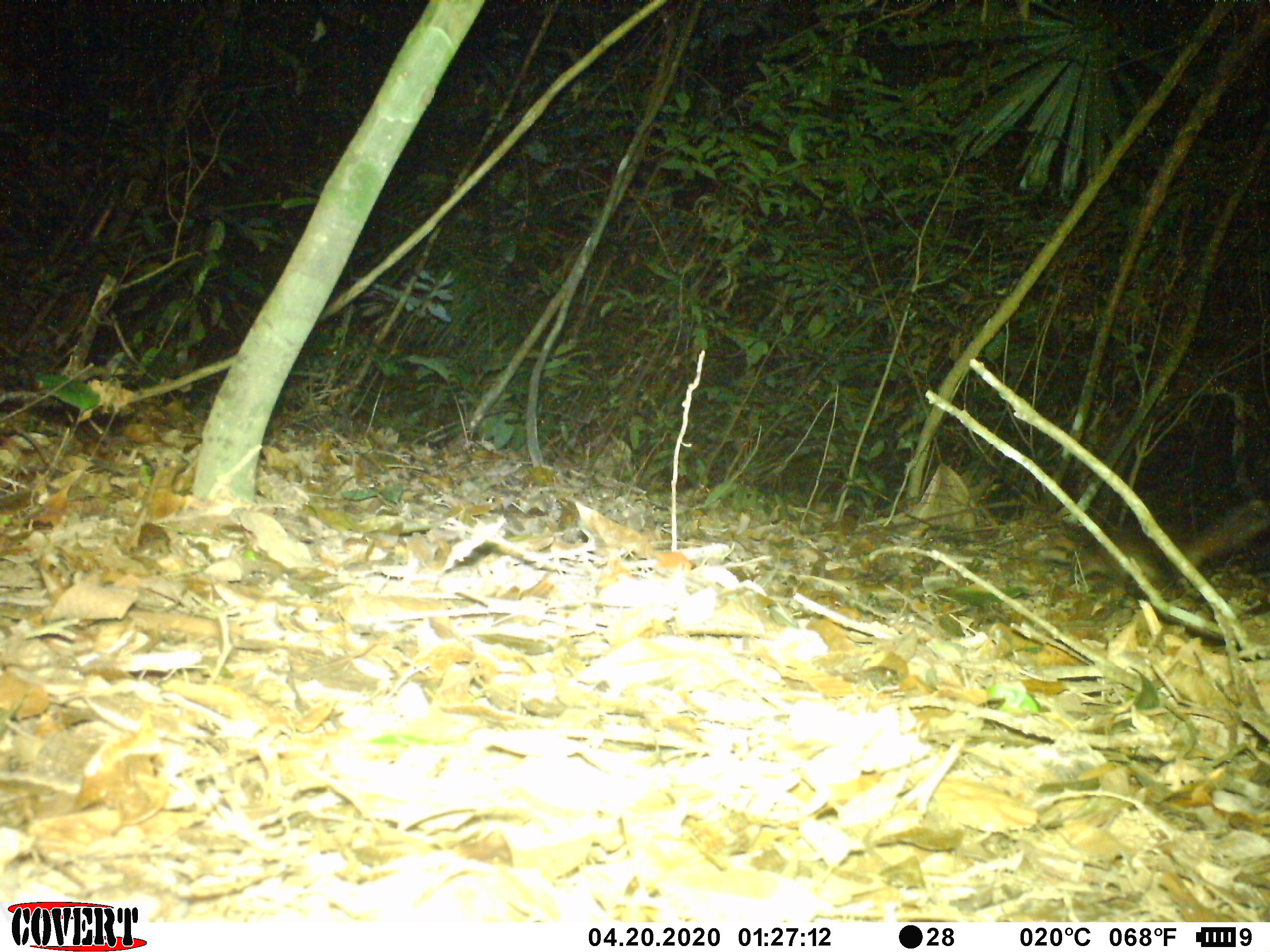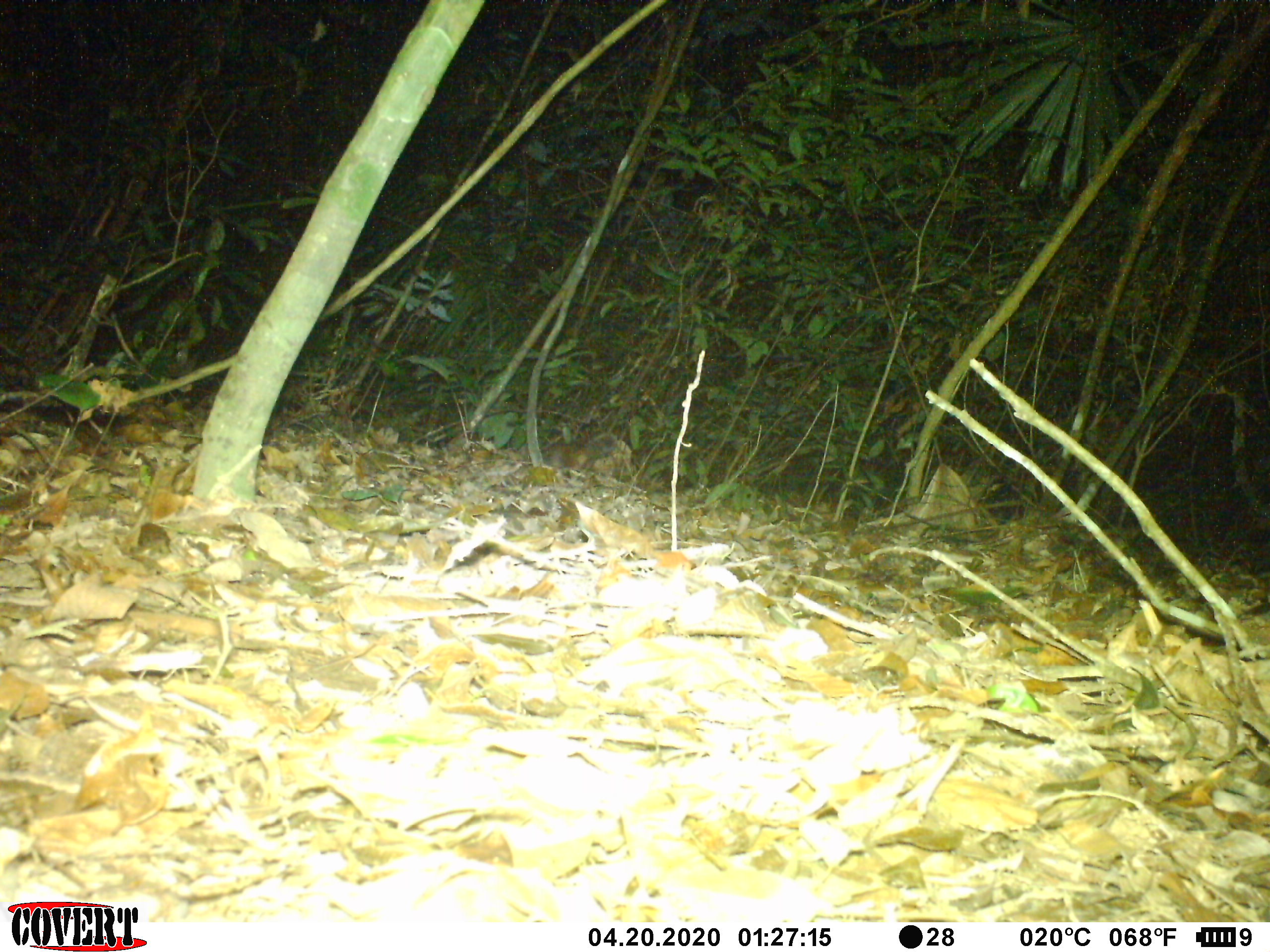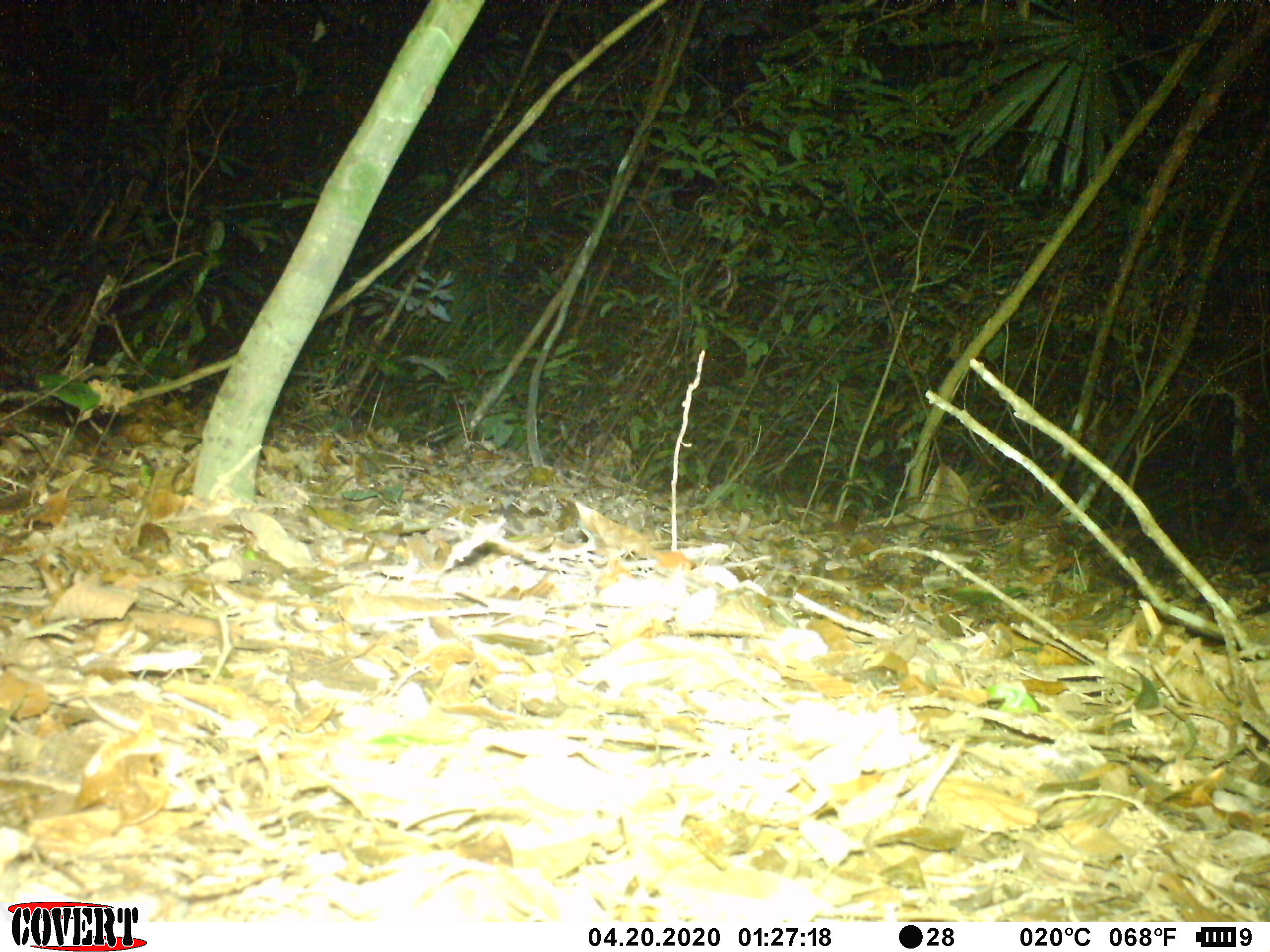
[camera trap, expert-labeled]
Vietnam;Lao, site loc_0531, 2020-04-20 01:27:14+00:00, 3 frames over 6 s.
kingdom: Animalia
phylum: Chordata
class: Mammalia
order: Carnivora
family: Mustelidae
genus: Melogale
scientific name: Melogale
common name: ferret badger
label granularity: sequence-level